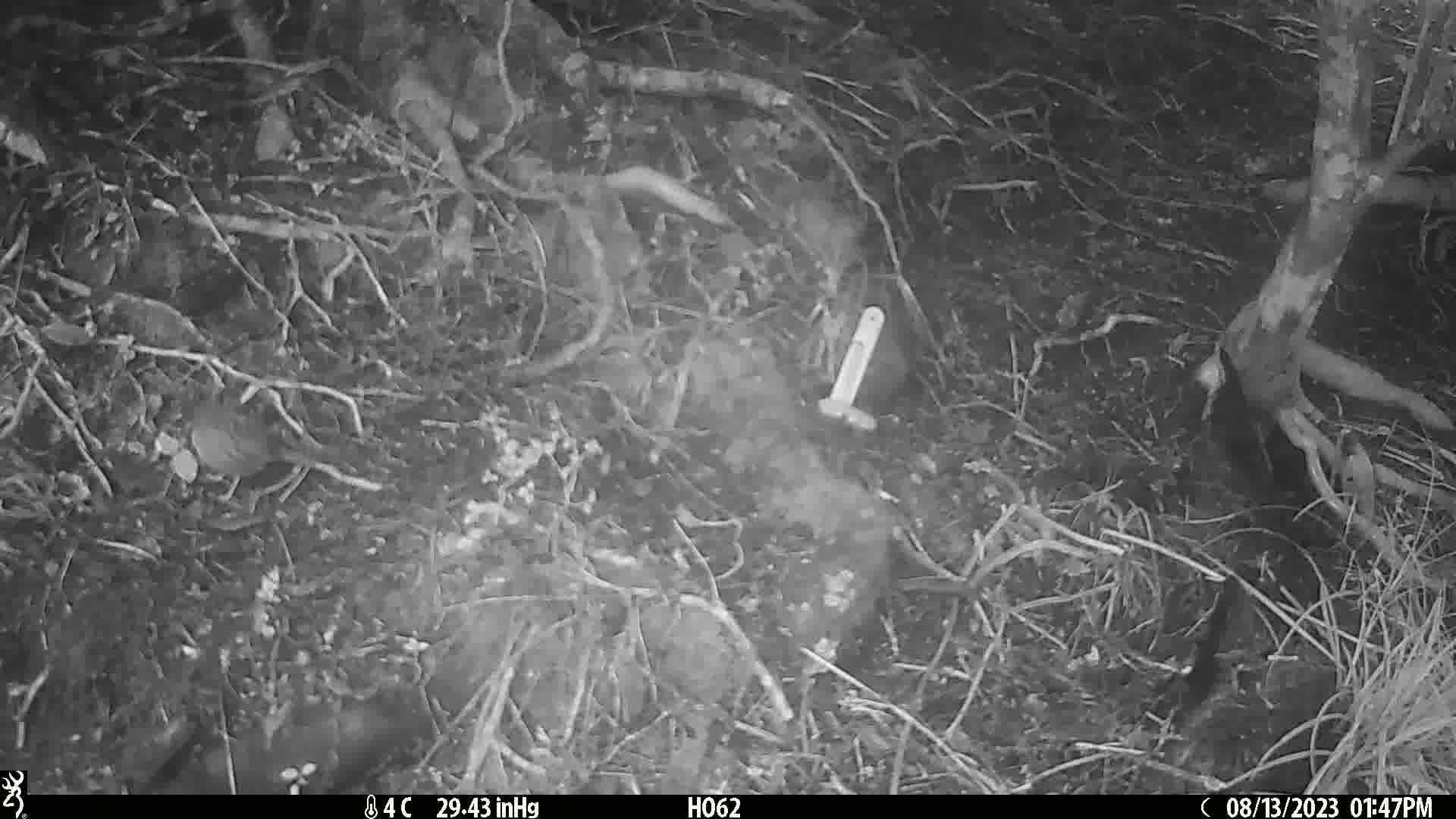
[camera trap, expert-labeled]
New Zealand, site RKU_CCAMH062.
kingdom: Animalia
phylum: Chordata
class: Aves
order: Passeriformes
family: Prunellidae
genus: Prunella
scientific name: Prunella modularis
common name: dunnock